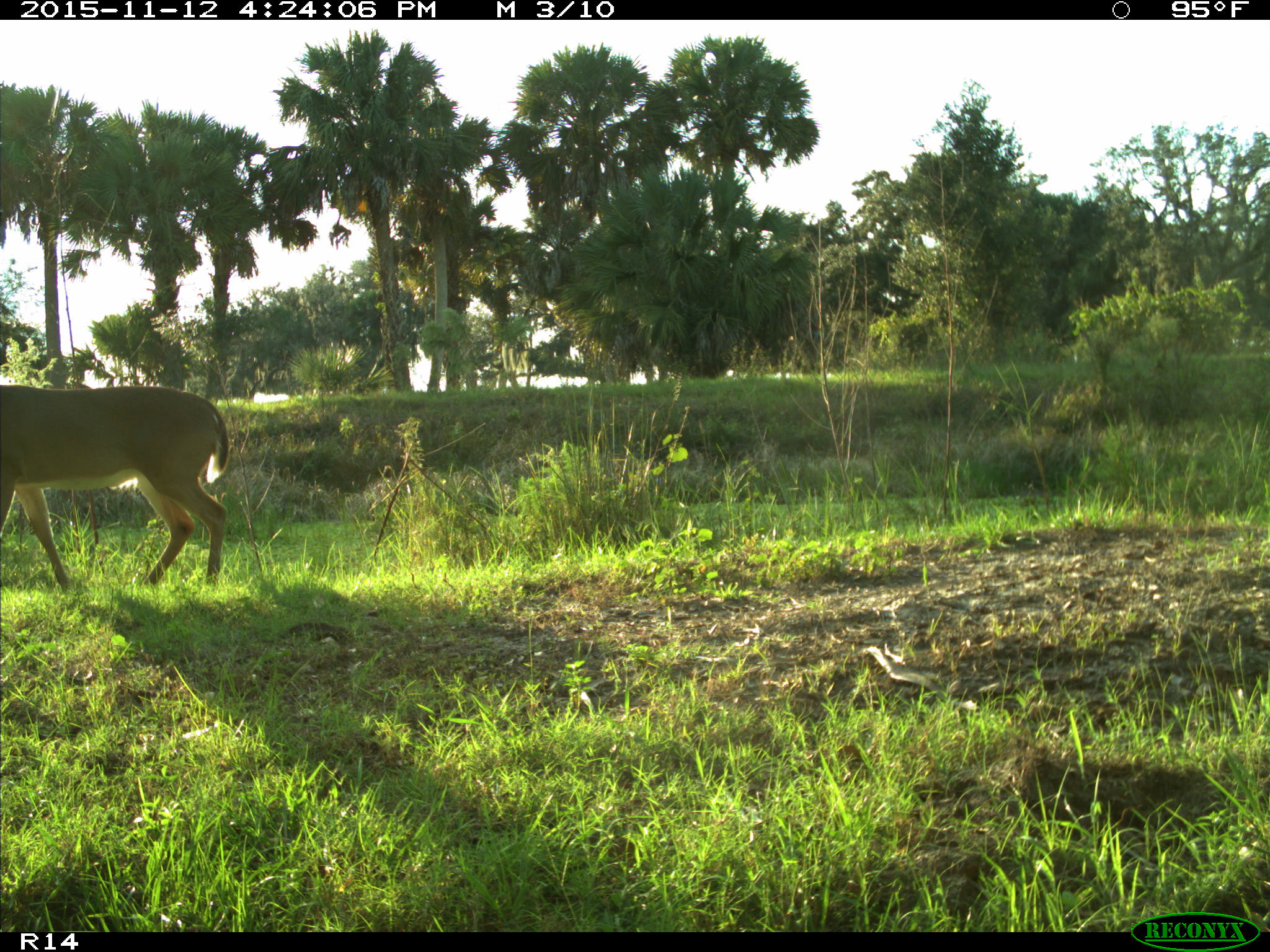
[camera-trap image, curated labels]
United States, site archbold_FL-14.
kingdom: Animalia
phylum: Chordata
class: Mammalia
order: Artiodactyla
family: Cervidae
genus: Odocoileus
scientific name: Odocoileus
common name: deer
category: unidentified deer